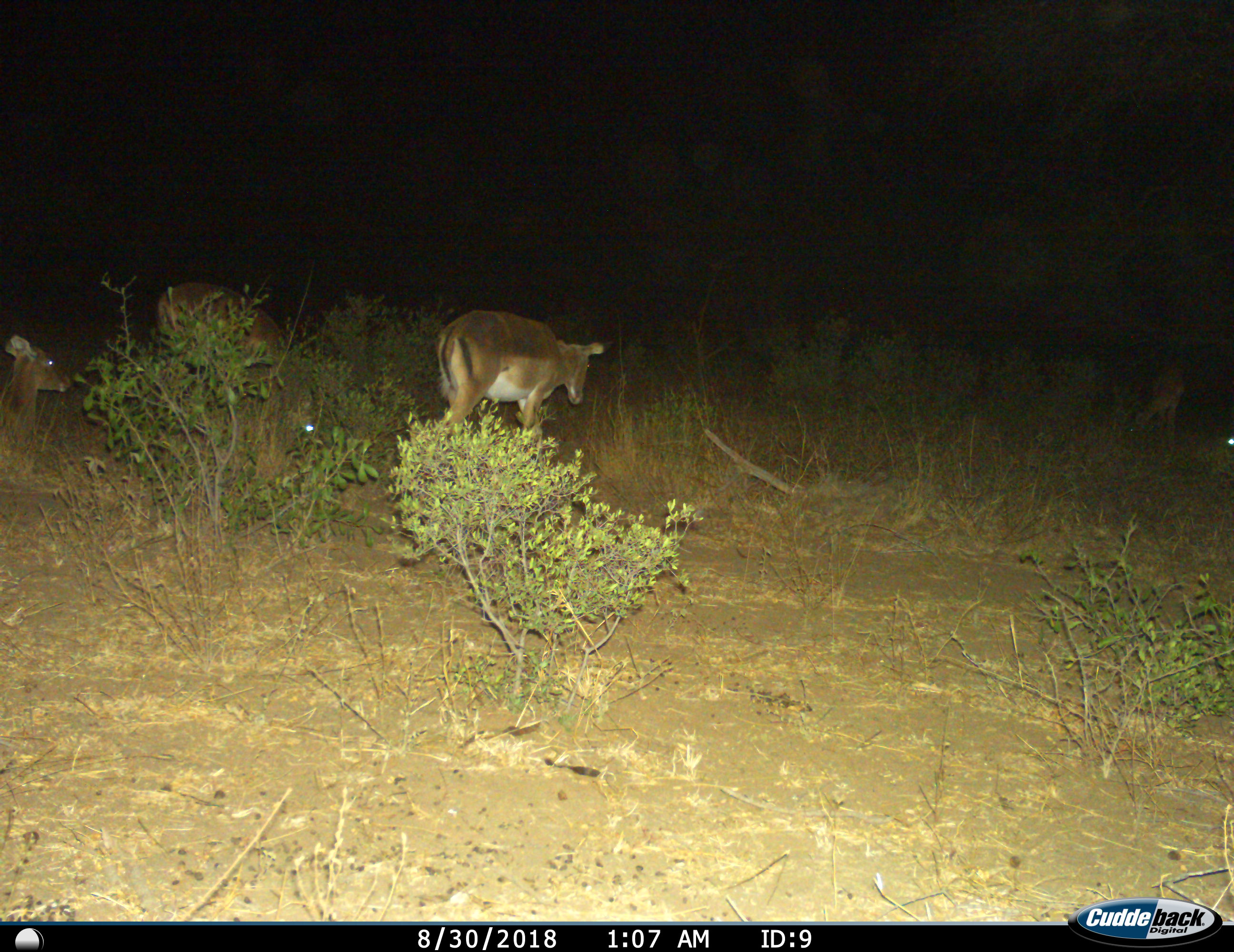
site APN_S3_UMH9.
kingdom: Animalia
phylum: Chordata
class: Mammalia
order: Artiodactyla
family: Bovidae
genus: Aepyceros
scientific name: Aepyceros melampus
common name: impala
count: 5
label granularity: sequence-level